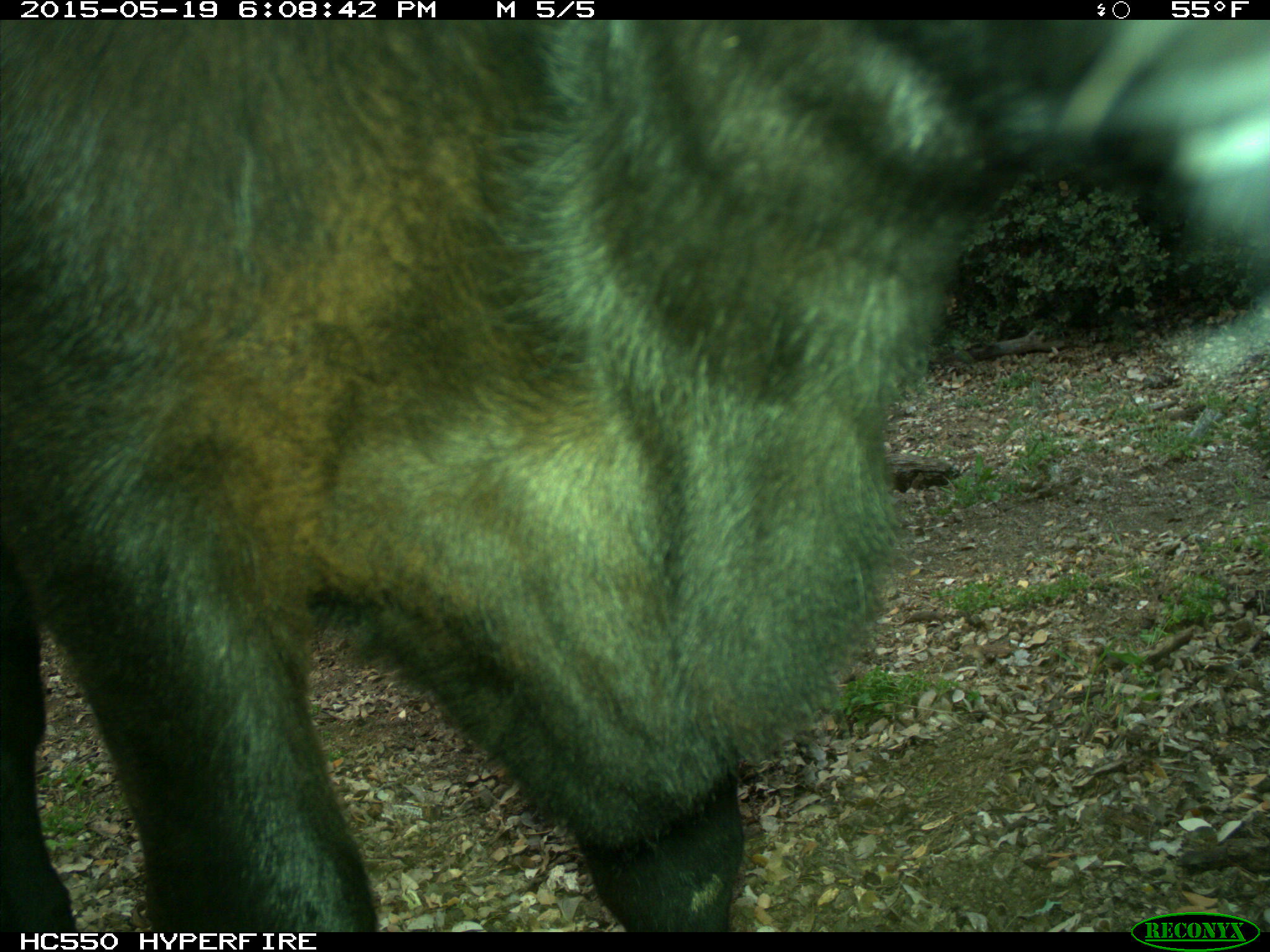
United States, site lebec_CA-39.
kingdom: Animalia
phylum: Chordata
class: Mammalia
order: Artiodactyla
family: Bovidae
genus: Bos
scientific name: Bos taurus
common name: domestic cow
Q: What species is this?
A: Bos taurus (domestic cow).